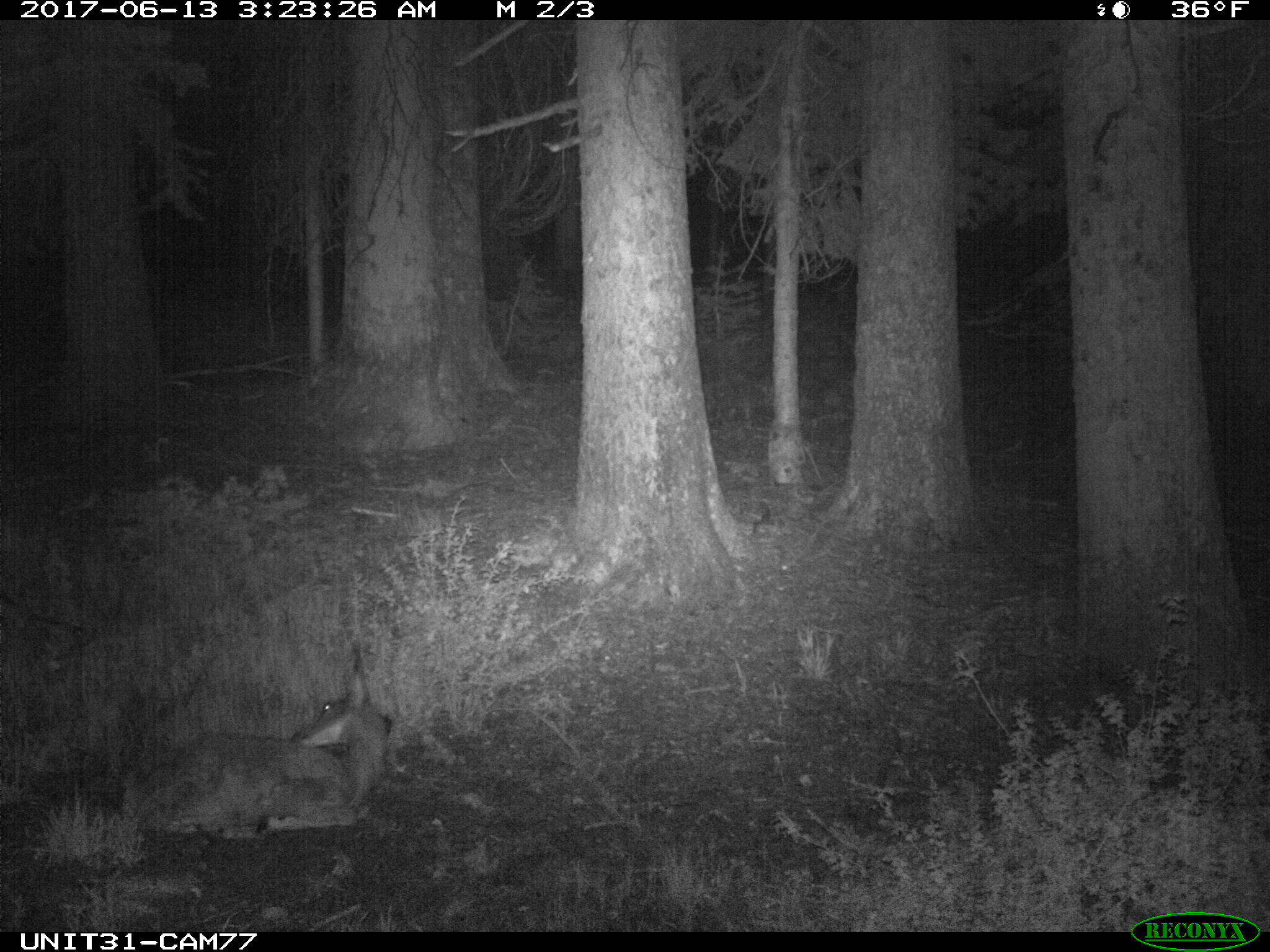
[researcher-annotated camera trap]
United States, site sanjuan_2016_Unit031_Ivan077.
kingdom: Animalia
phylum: Chordata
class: Mammalia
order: Artiodactyla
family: Cervidae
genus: Odocoileus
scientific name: Odocoileus hemionus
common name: mule deer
Odocoileus hemionus (mule deer).